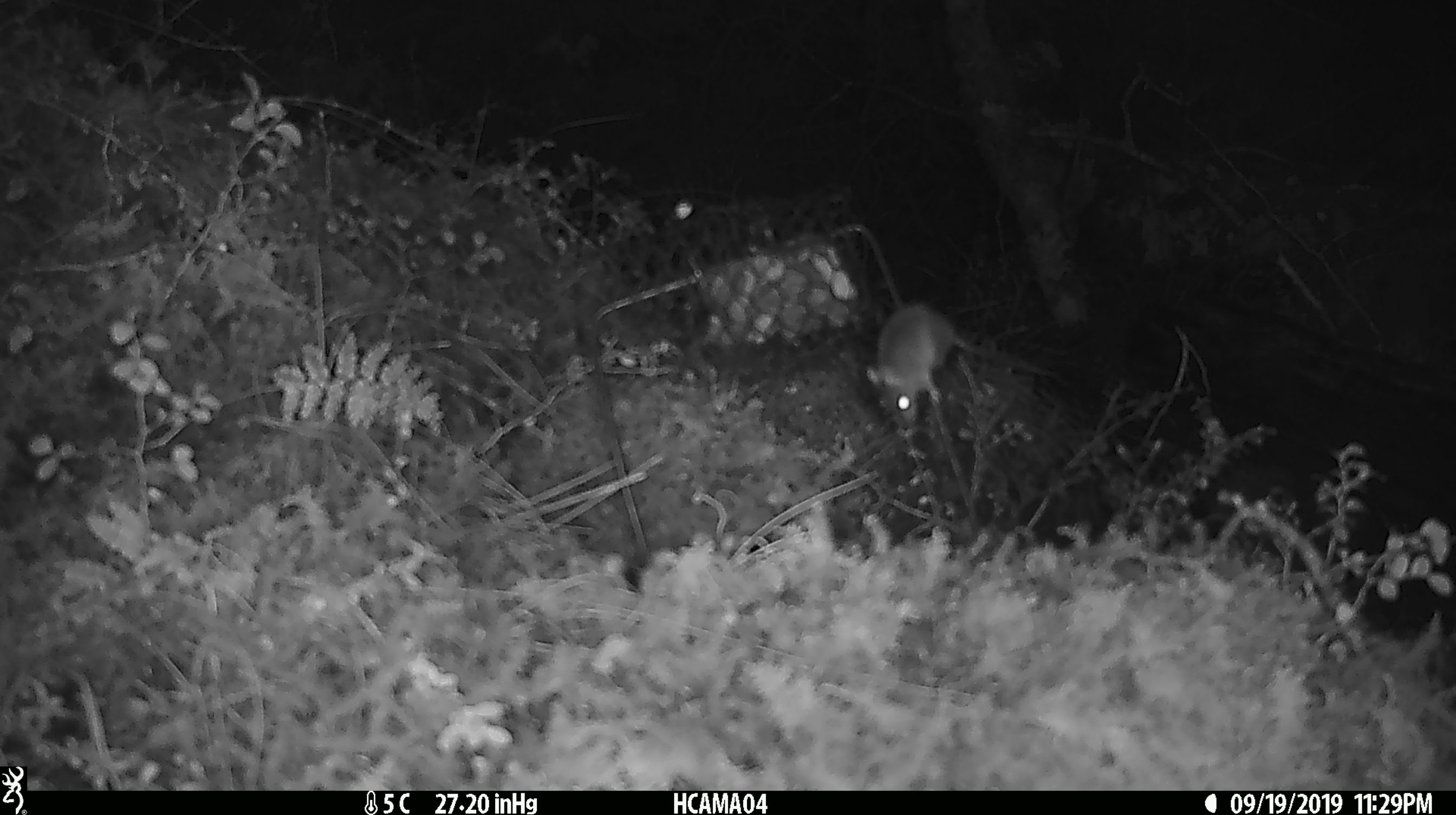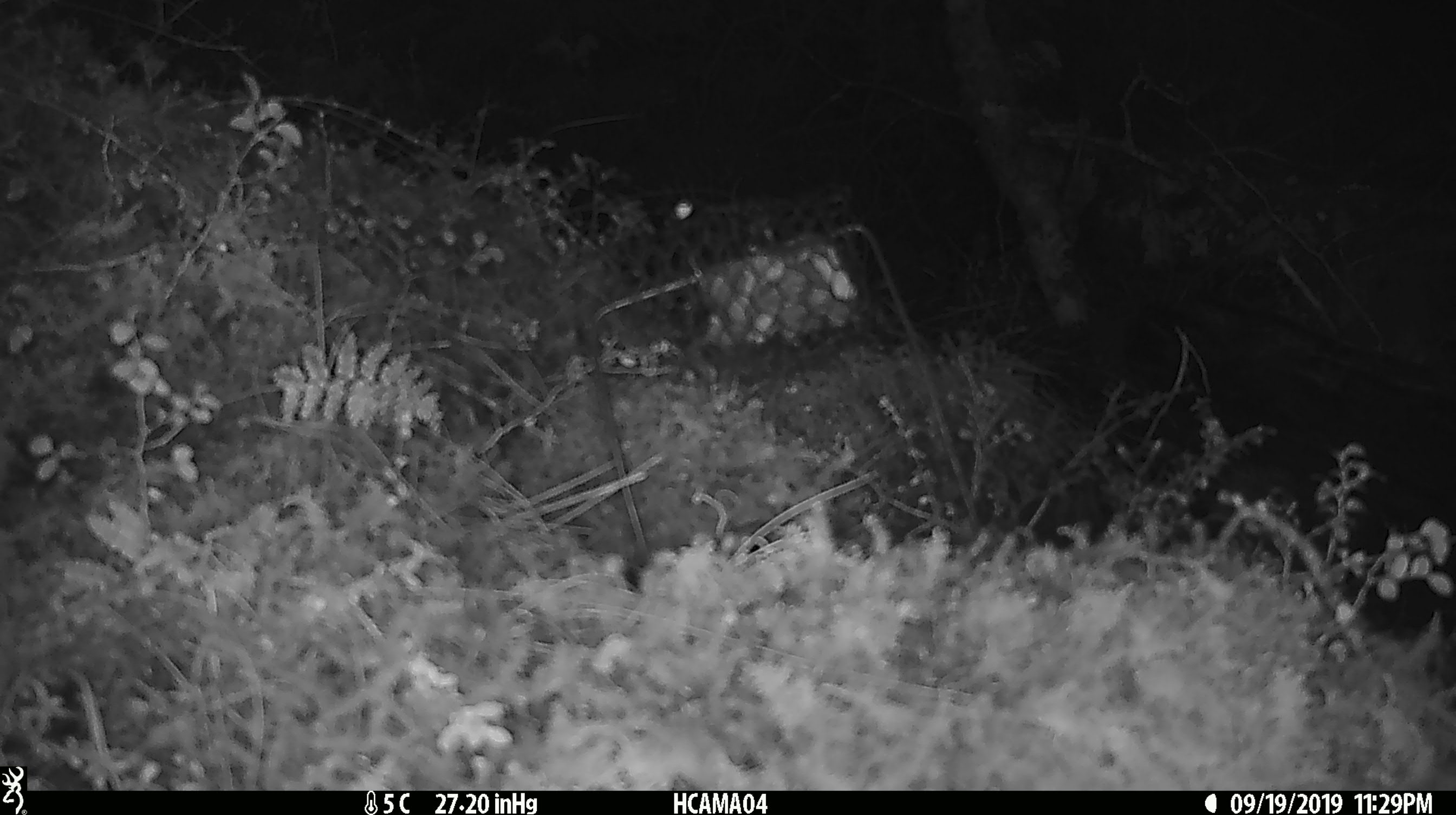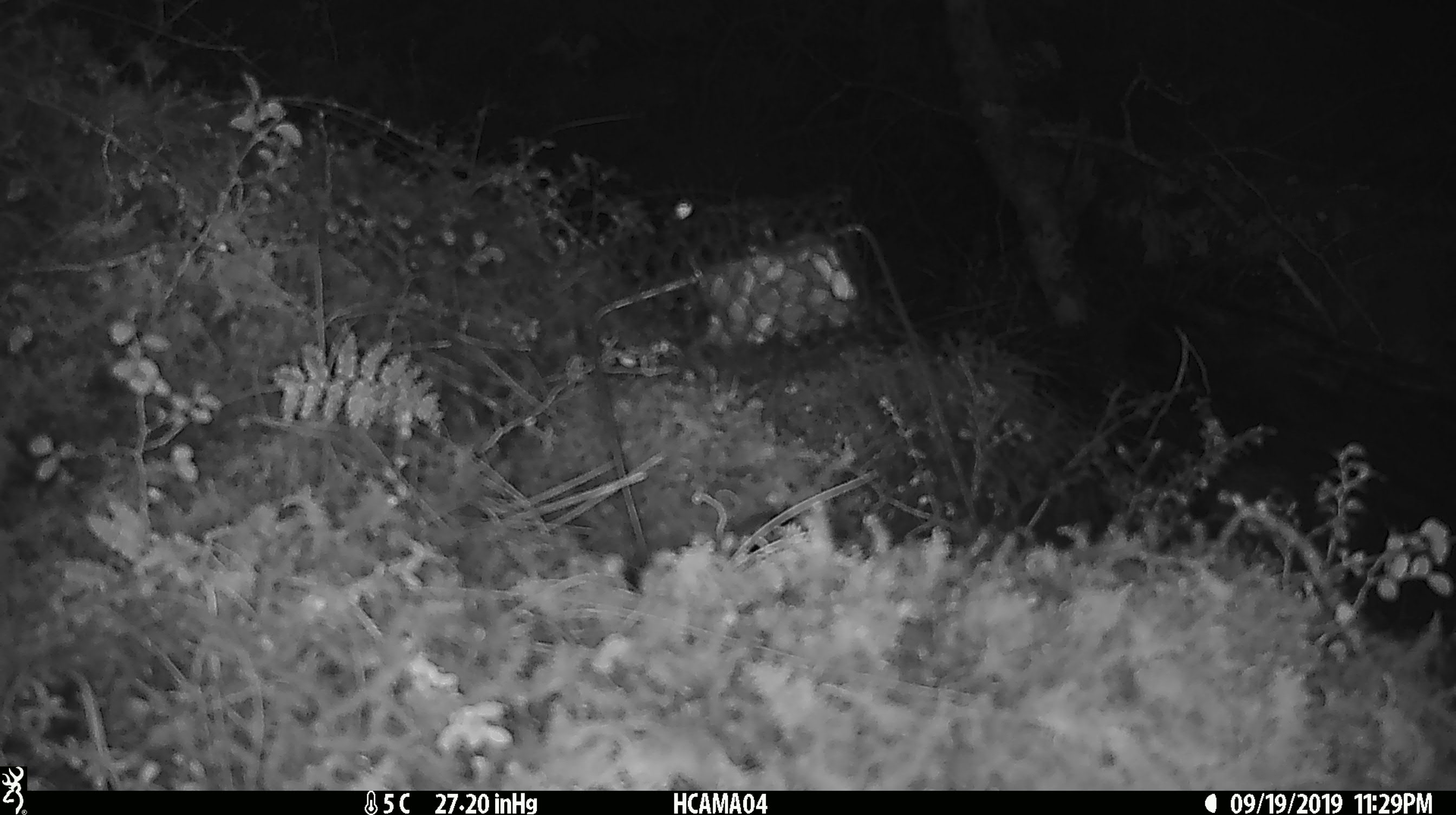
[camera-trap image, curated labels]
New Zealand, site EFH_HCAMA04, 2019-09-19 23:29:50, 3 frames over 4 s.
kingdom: Animalia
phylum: Chordata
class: Mammalia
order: Rodentia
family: Muridae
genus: Mus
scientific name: Mus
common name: mouse